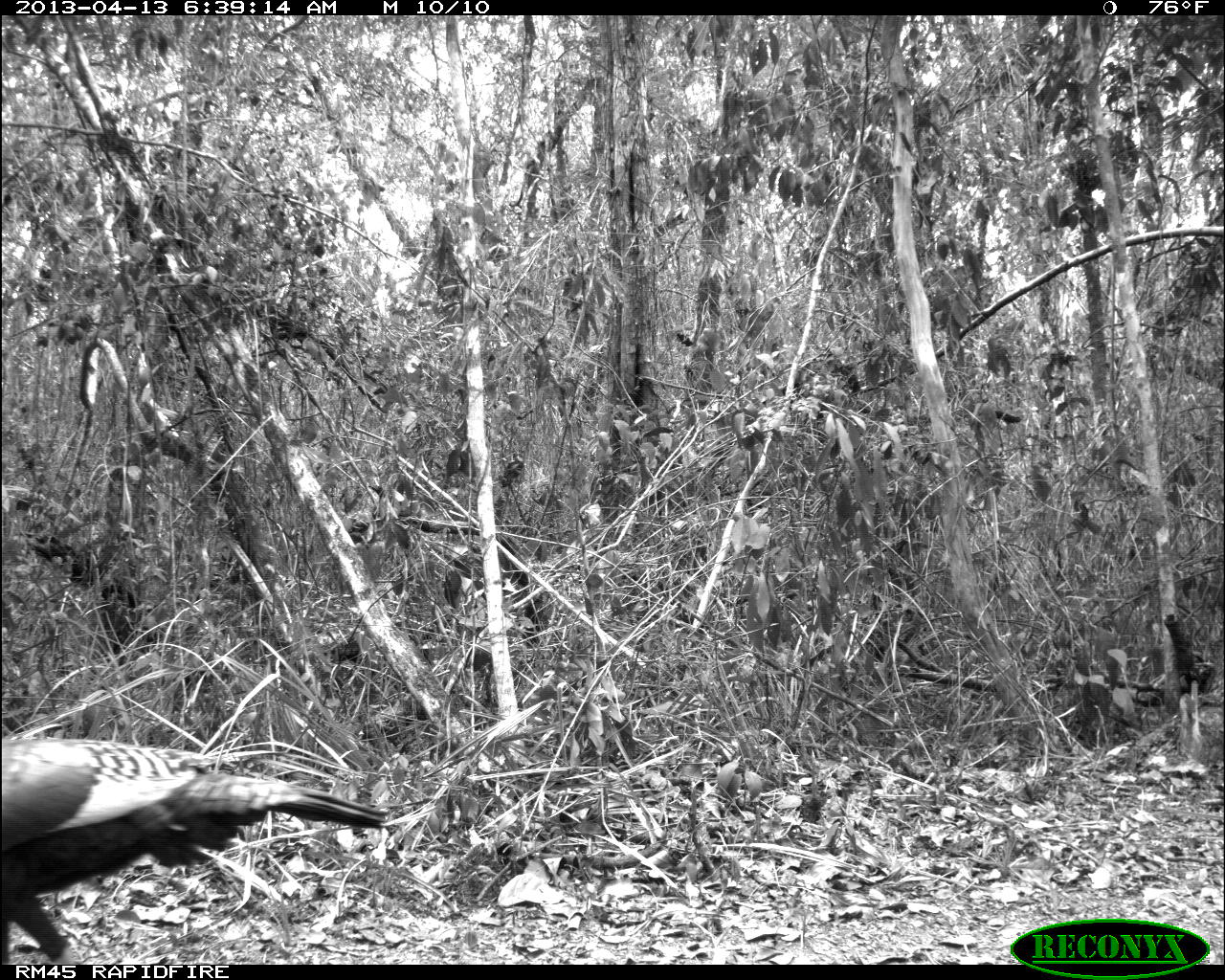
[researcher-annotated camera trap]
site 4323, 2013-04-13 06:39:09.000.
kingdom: Animalia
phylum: Chordata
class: Aves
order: Galliformes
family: Phasianidae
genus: Meleagris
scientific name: Meleagris ocellata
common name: ocellated turkey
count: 1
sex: female